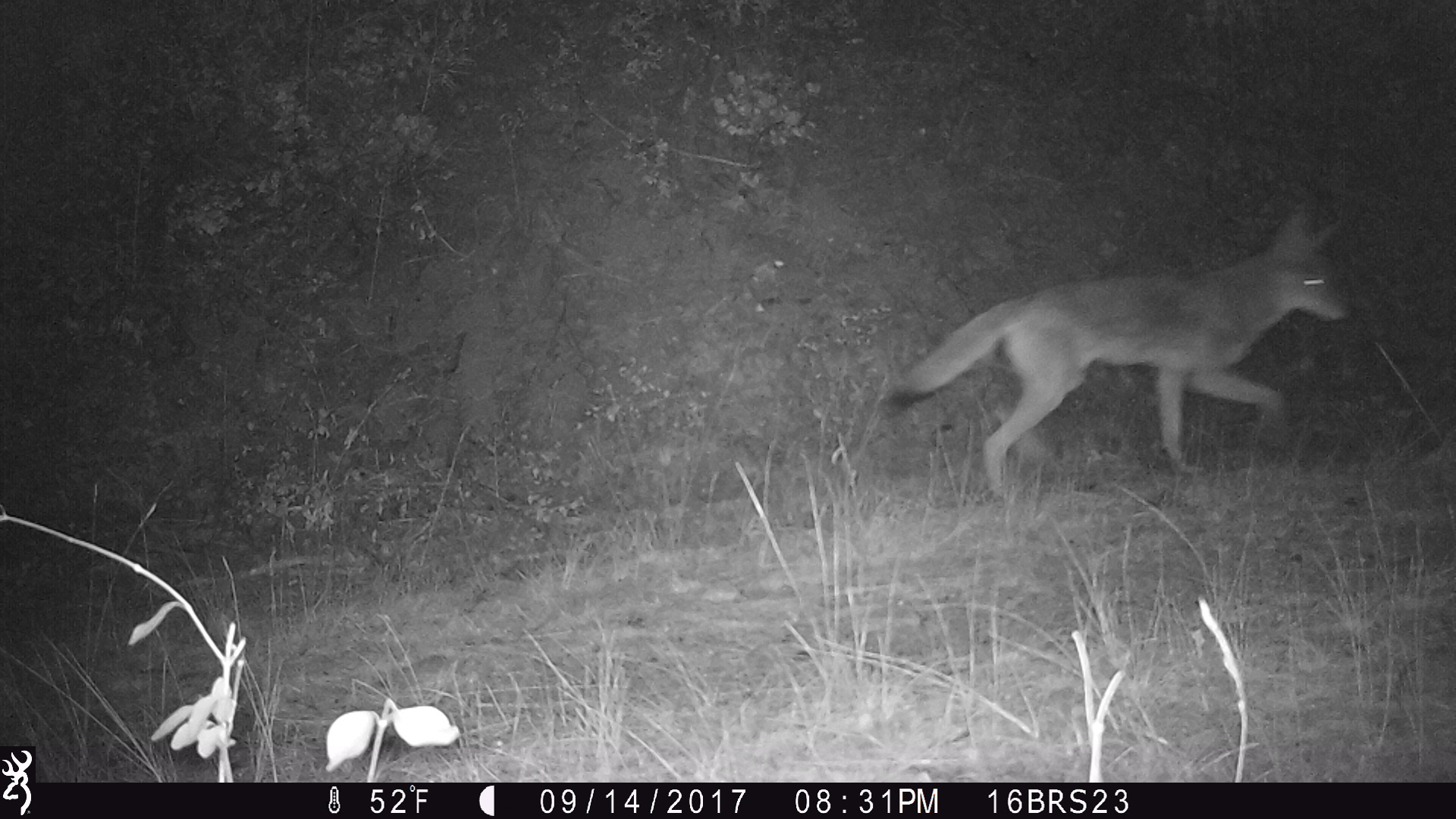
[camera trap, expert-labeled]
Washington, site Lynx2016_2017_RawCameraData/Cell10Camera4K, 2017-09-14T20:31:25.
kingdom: Animalia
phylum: Chordata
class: Mammalia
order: Carnivora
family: Canidae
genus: Canis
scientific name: Canis latrans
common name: coyote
Canis latrans (coyote). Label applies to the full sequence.